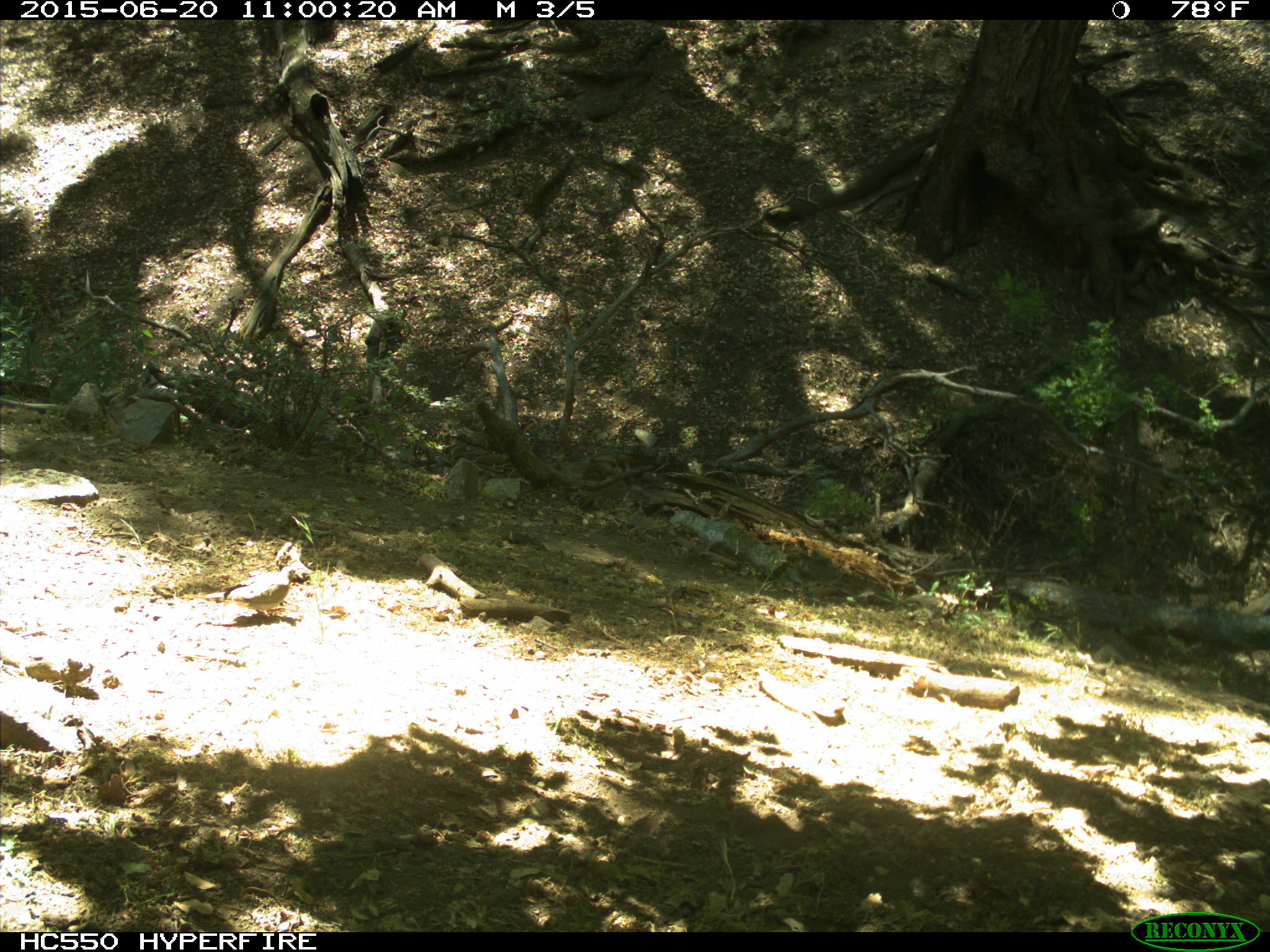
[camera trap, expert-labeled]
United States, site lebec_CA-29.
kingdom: Animalia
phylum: Chordata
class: Aves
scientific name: Aves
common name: birds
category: unidentified bird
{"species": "unidentified bird (birds) (Aves)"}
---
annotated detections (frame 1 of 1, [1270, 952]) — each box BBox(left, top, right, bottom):
animal: BBox(202, 566, 304, 622)